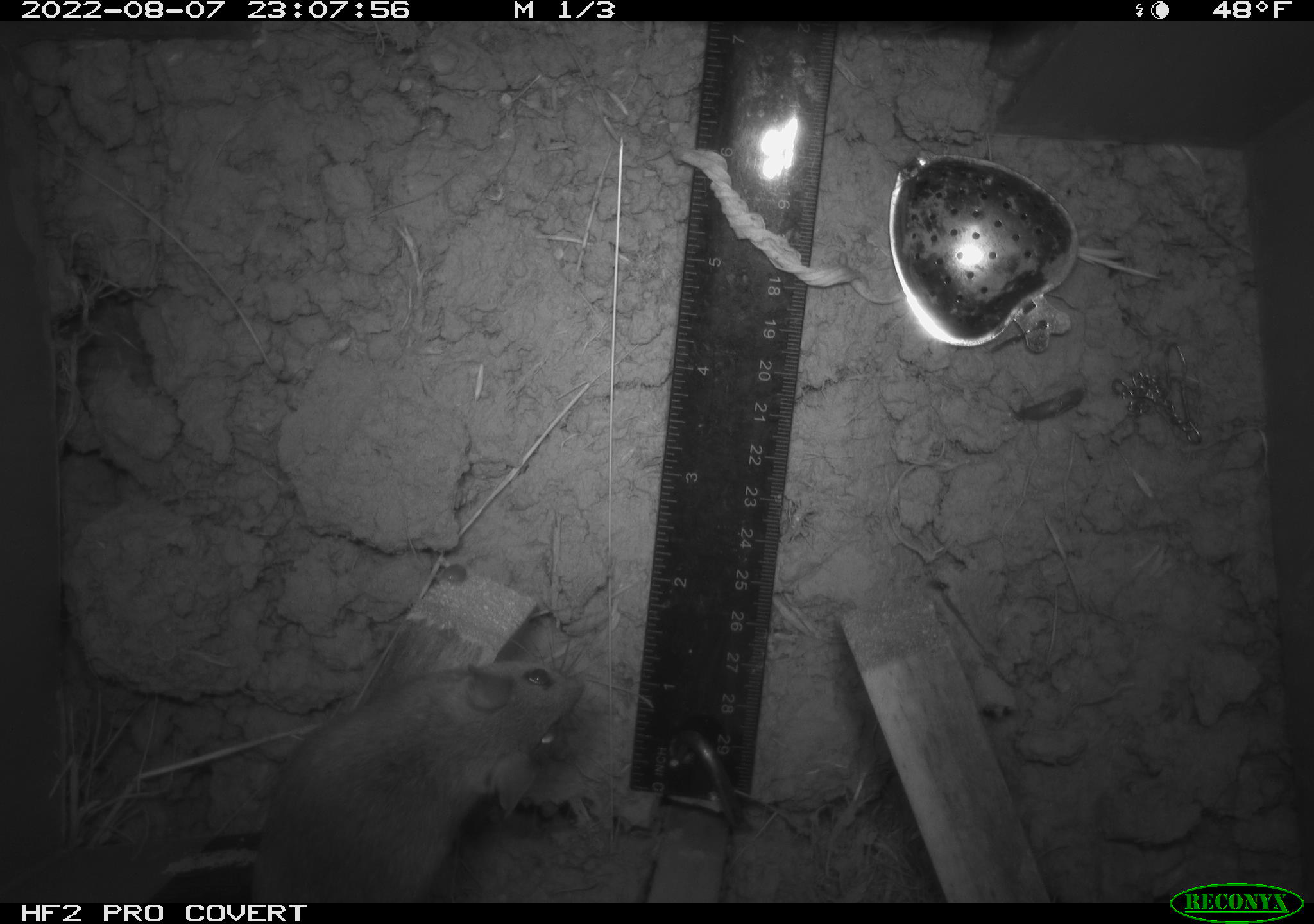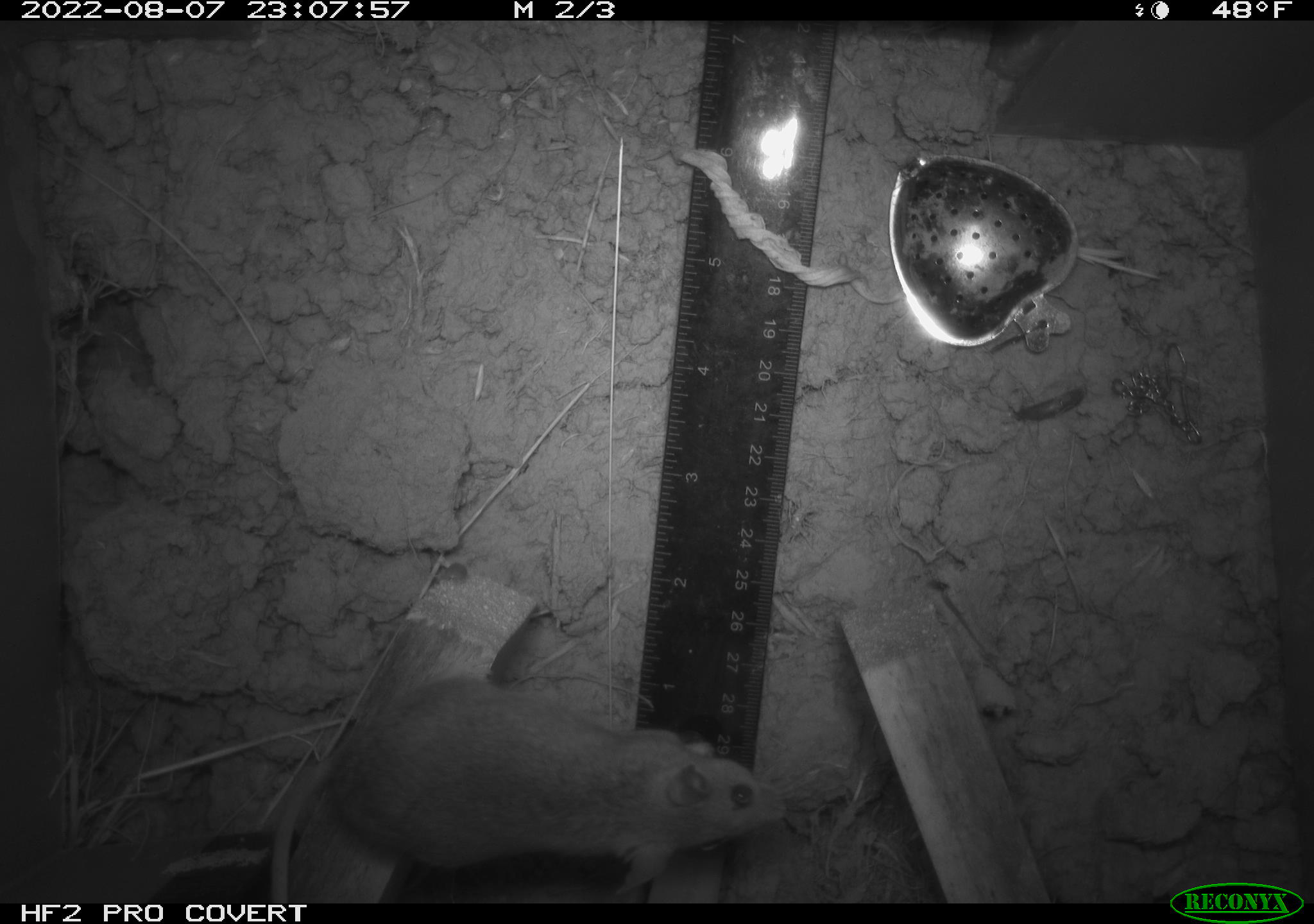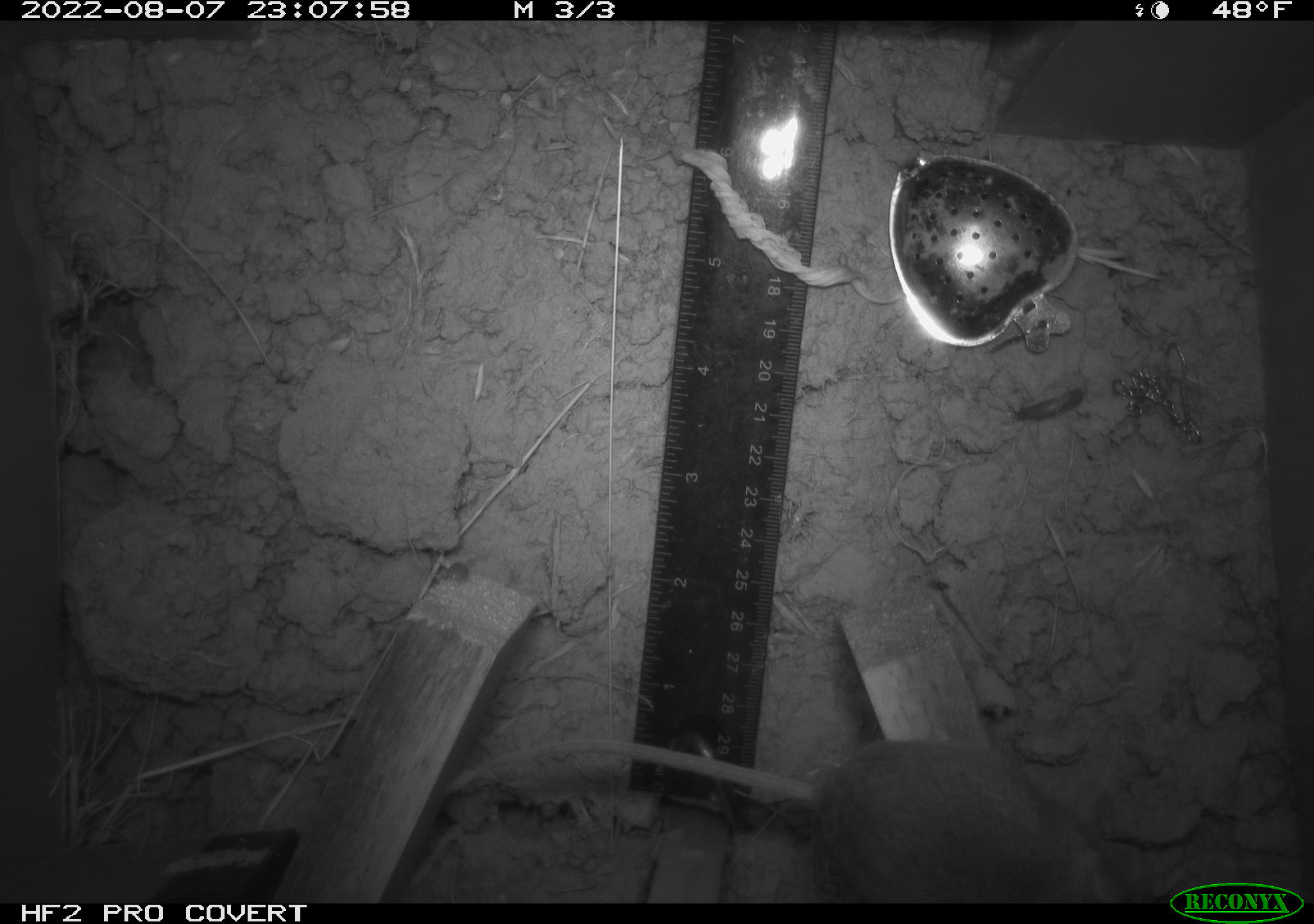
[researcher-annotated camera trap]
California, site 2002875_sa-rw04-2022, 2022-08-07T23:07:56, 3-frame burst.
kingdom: Animalia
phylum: Chordata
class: Mammalia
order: Rodentia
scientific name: Rodentia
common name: mouse species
Mouse species (Rodentia).